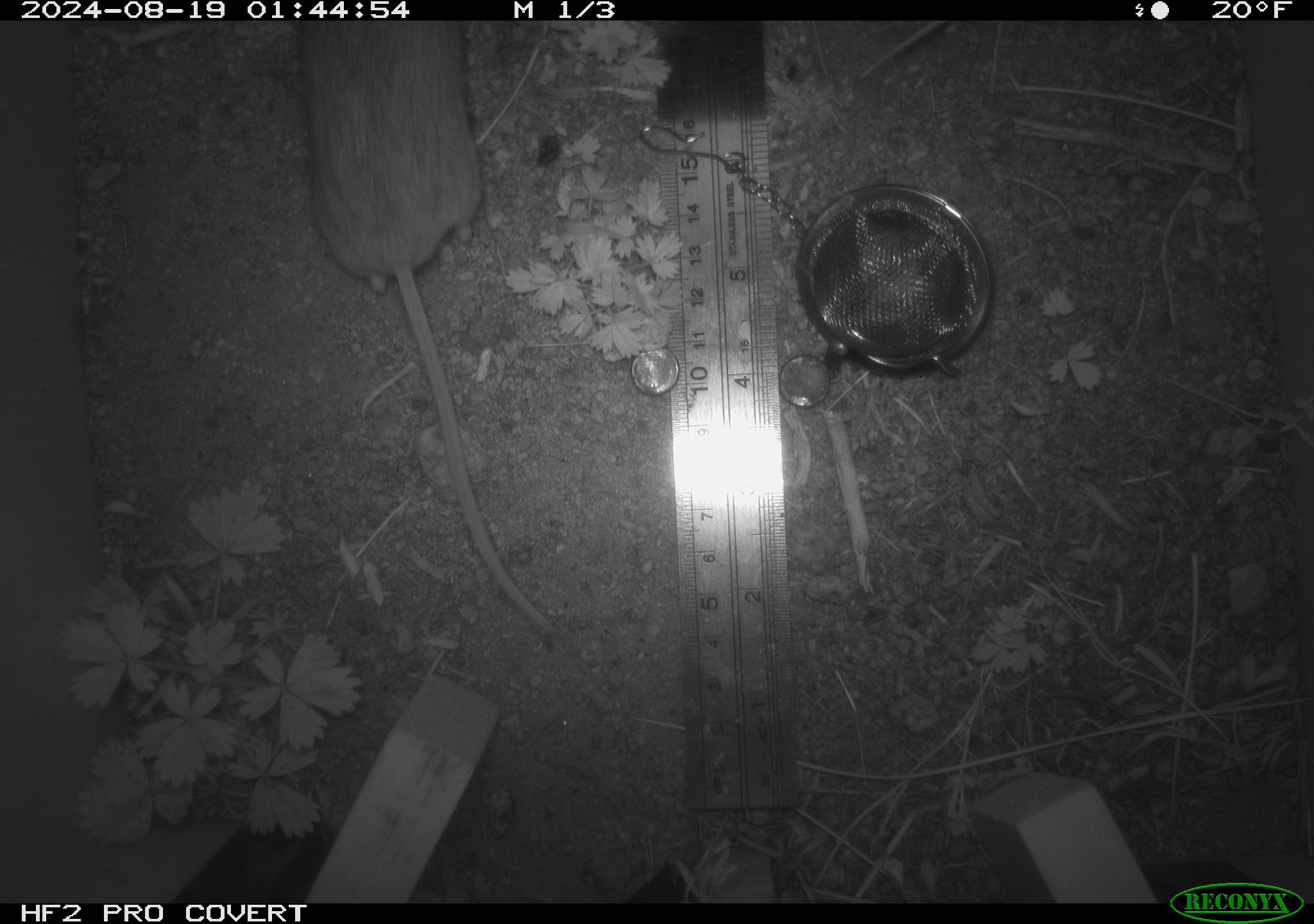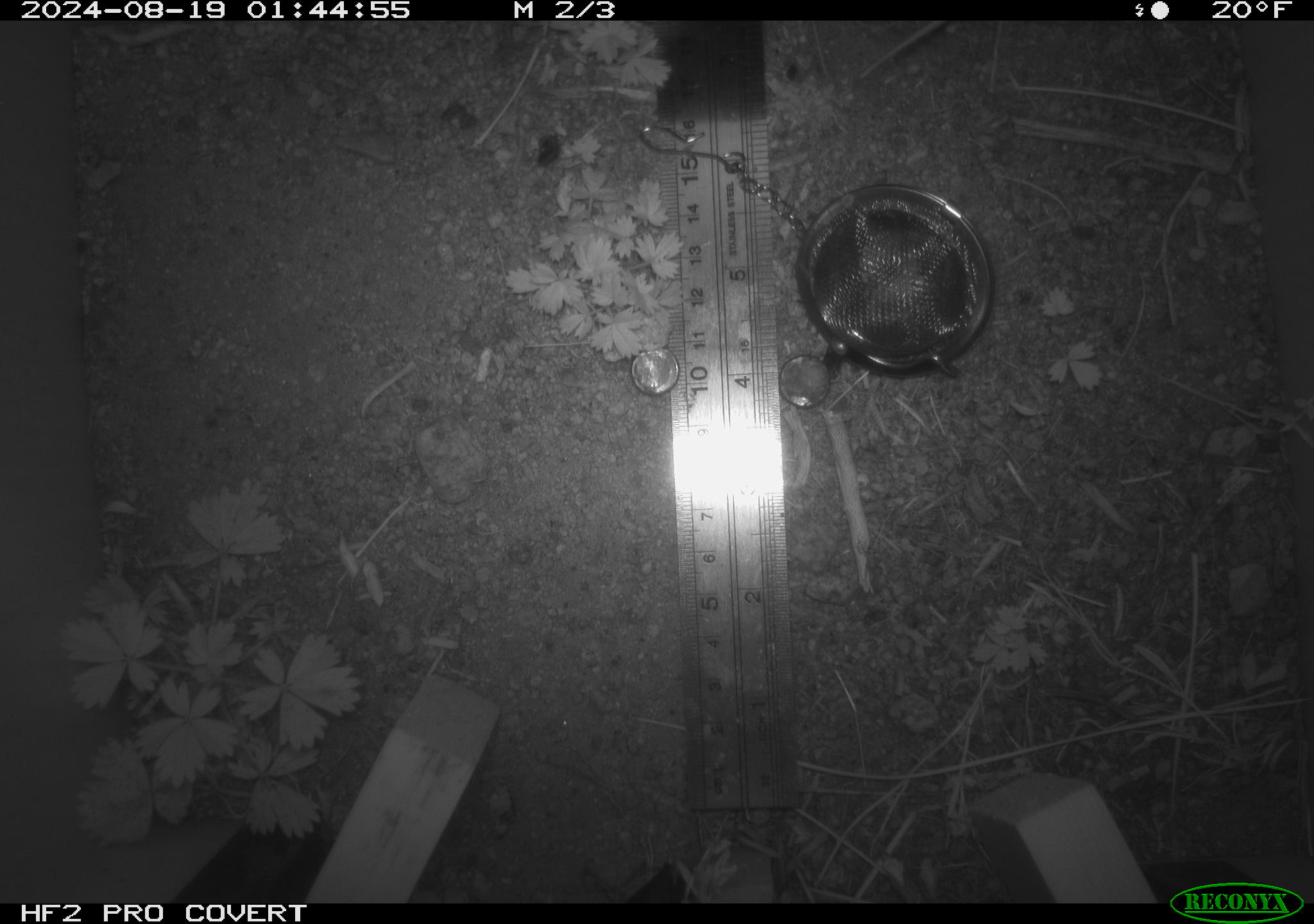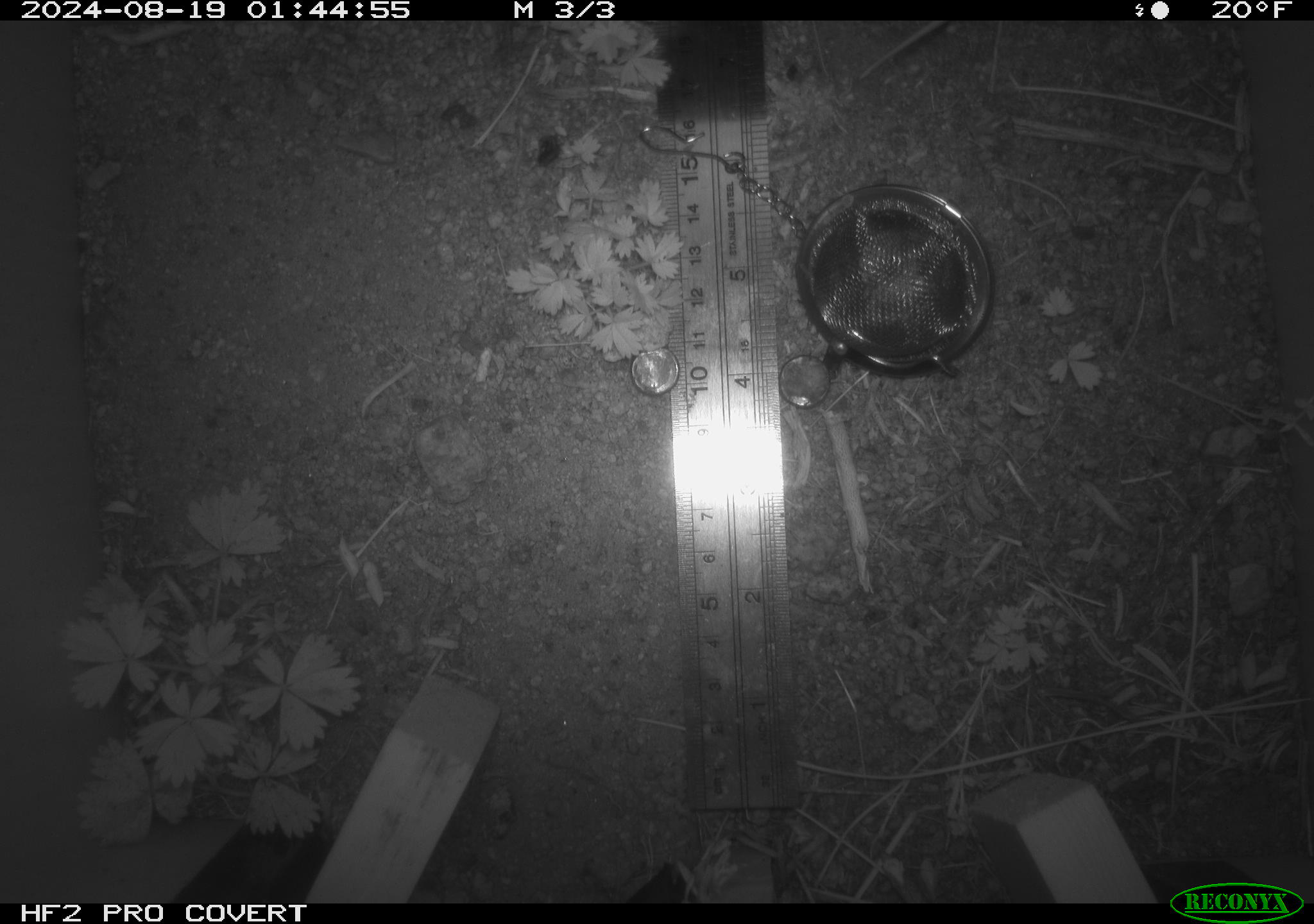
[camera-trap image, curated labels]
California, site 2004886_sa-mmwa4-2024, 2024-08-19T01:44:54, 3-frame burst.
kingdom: Animalia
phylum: Chordata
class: Mammalia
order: Rodentia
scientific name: Rodentia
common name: mouse species